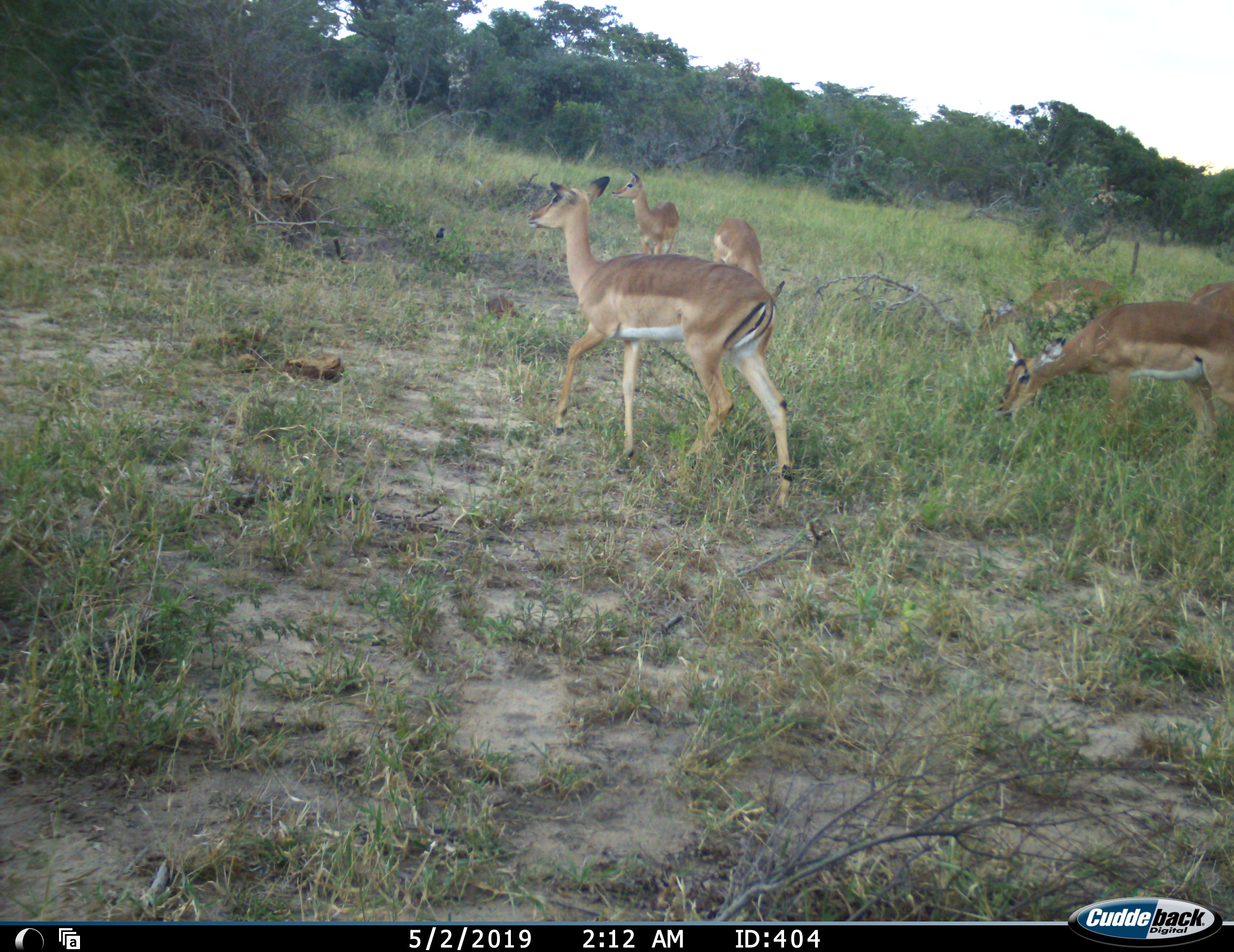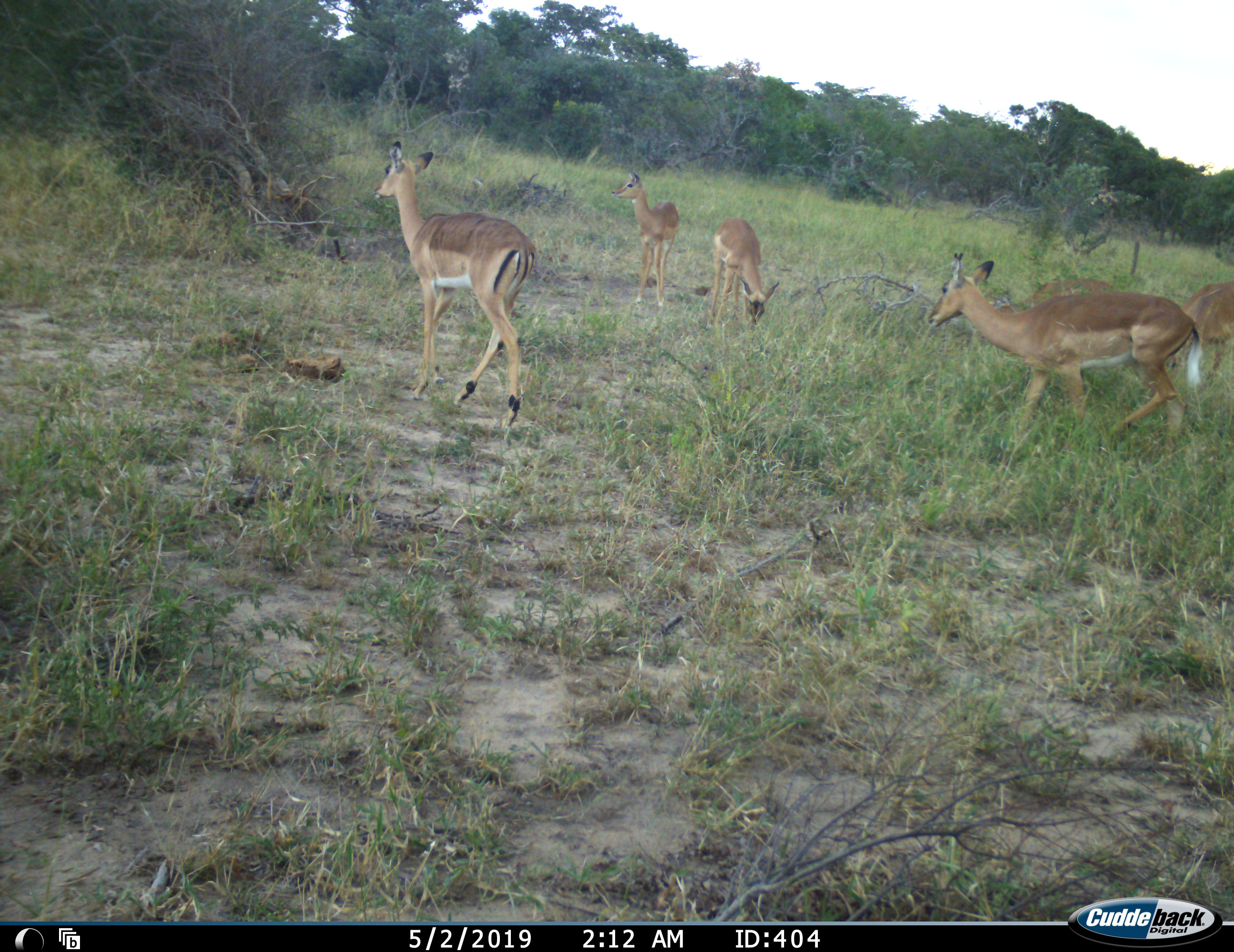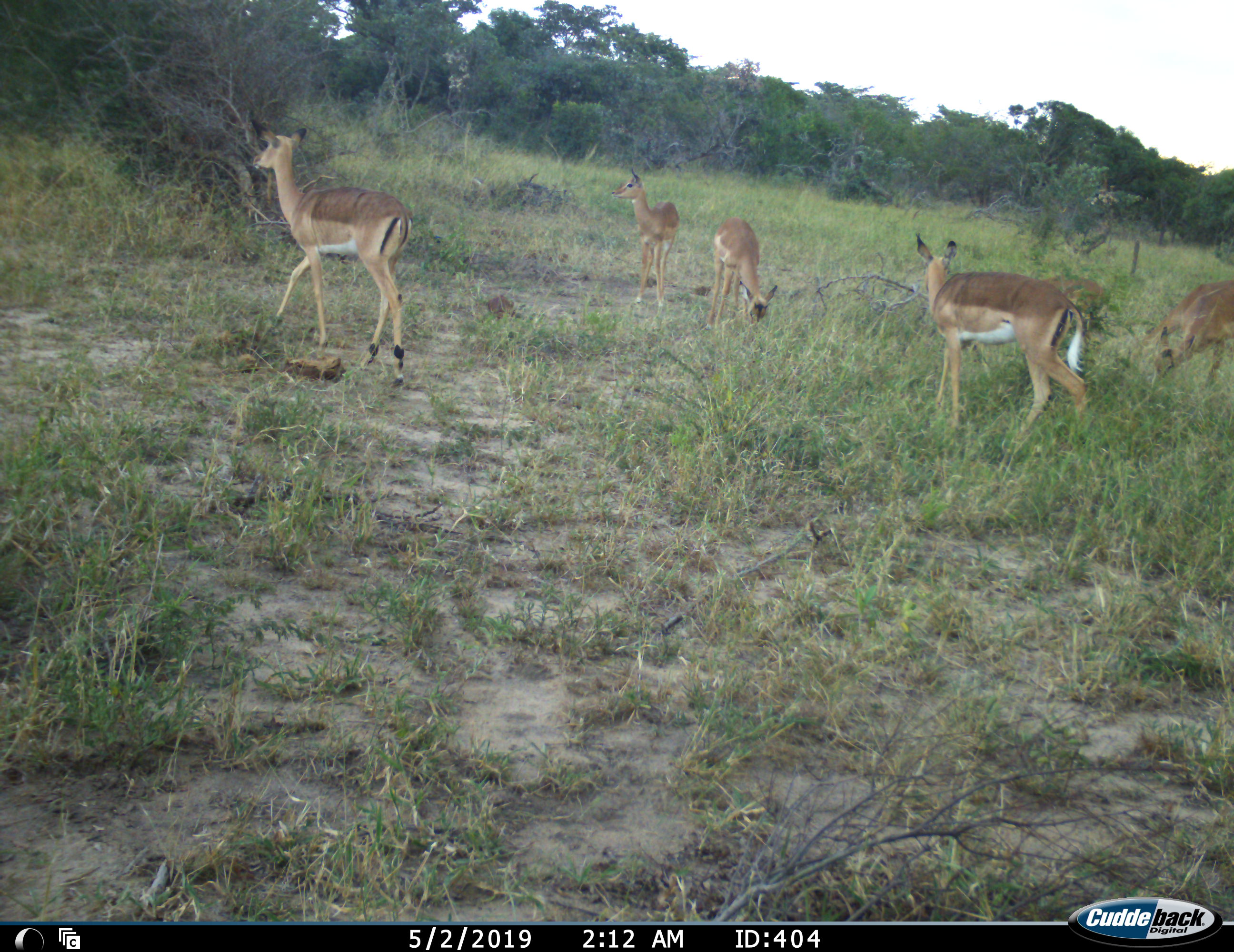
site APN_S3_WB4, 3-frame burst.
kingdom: Animalia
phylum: Chordata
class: Mammalia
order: Artiodactyla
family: Bovidae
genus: Aepyceros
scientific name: Aepyceros melampus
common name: impala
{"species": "impala (Aepyceros melampus)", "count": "6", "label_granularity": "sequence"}